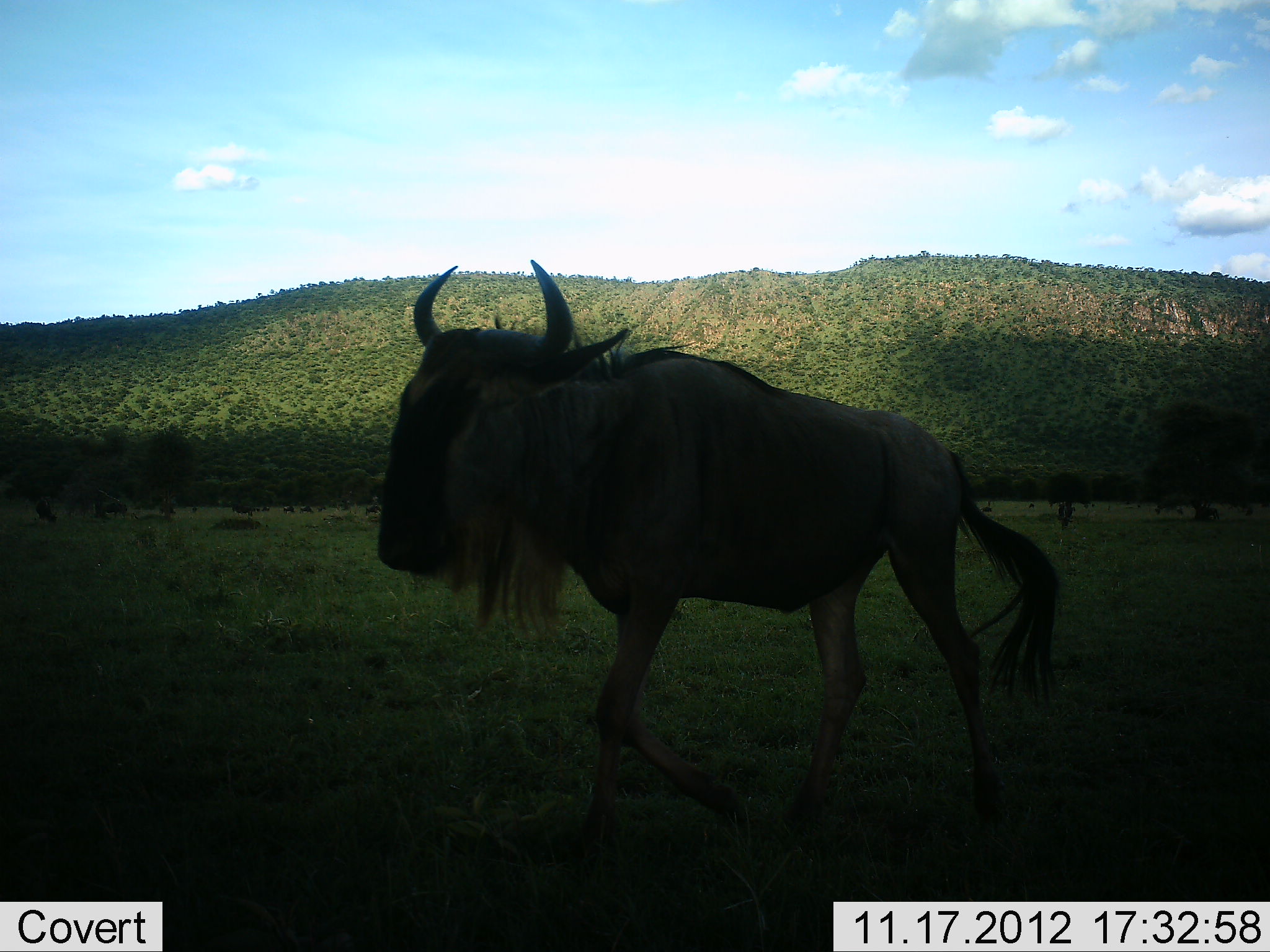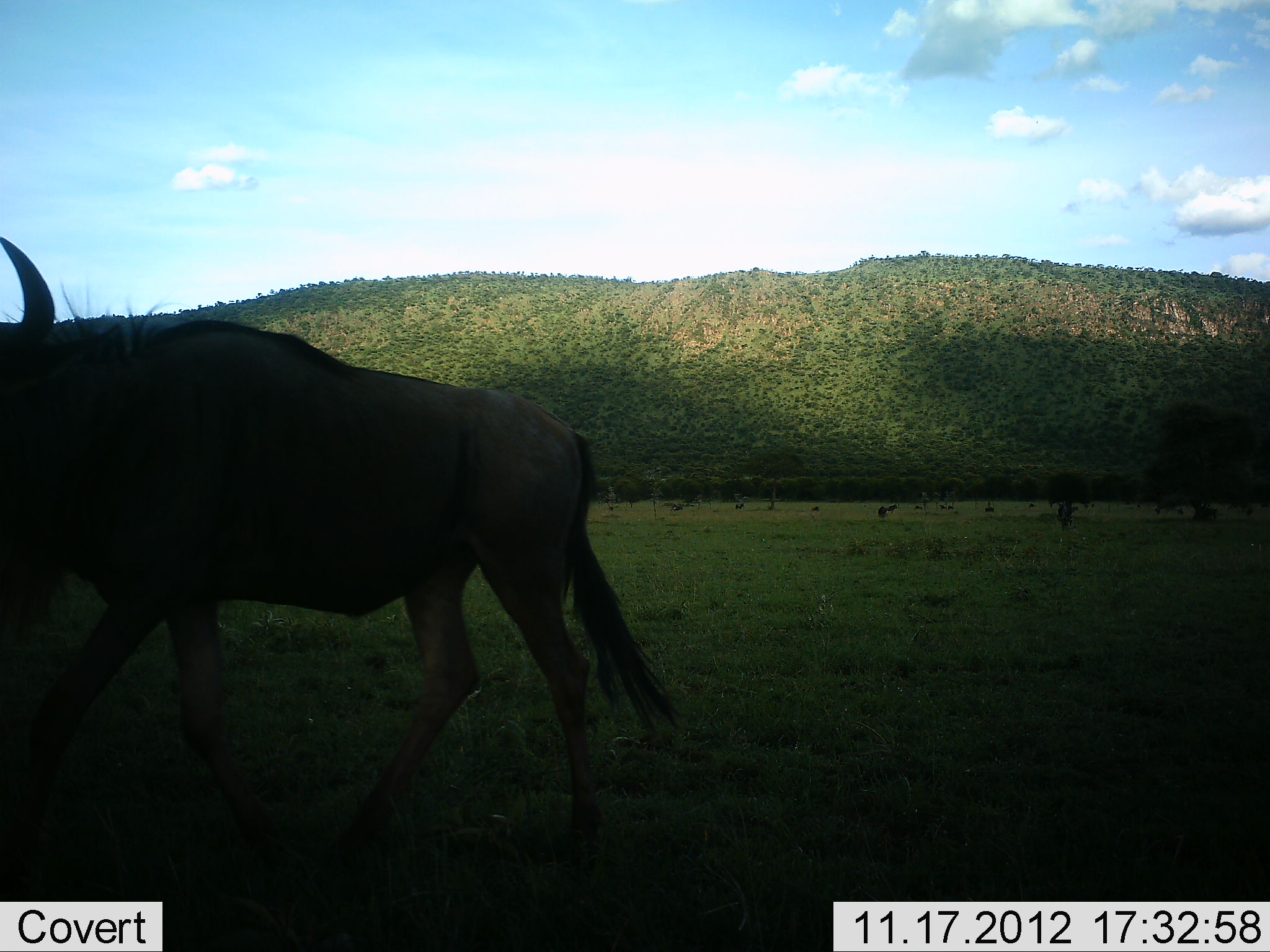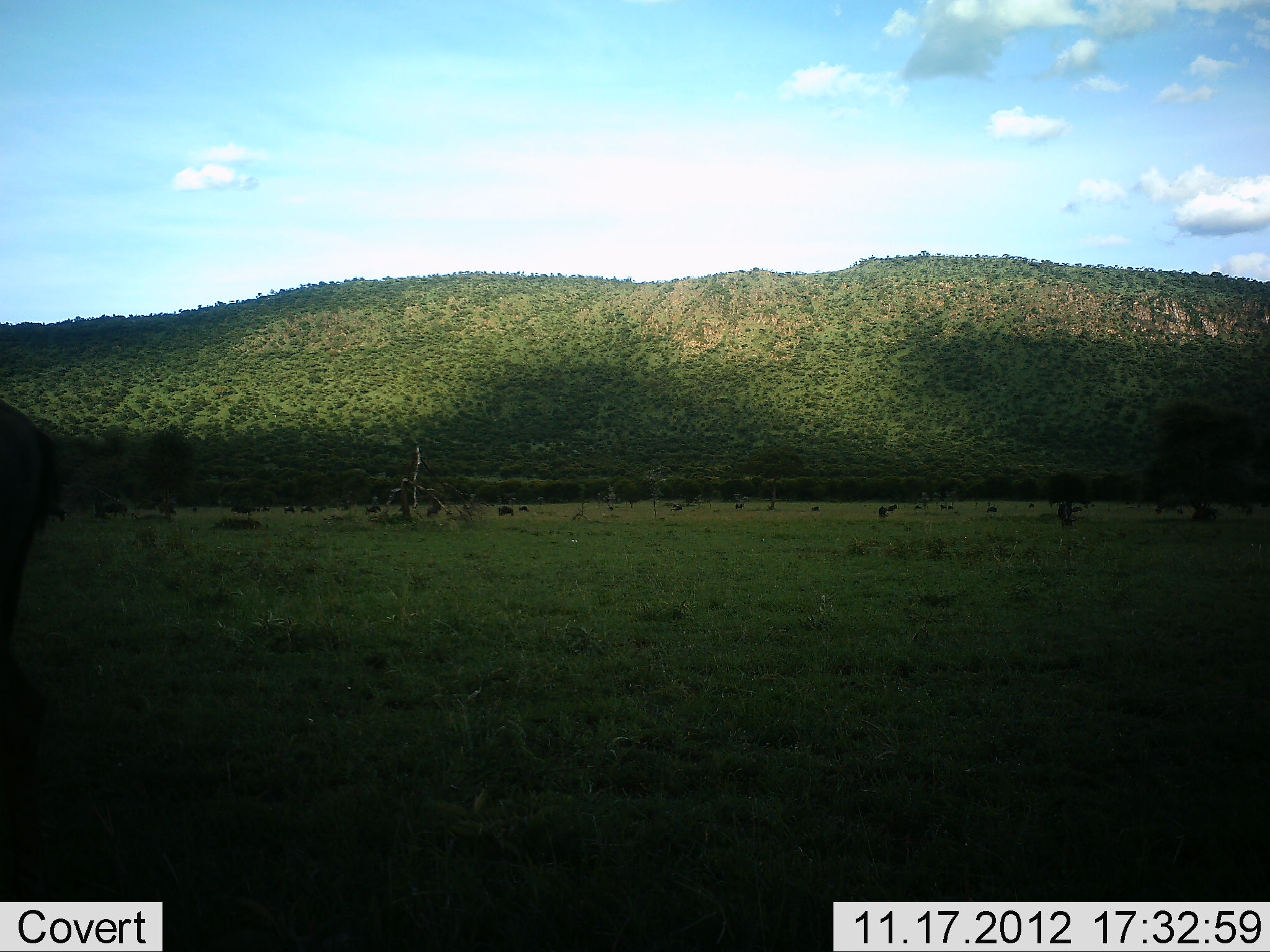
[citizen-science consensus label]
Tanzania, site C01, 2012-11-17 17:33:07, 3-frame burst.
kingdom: Animalia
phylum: Chordata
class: Mammalia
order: Artiodactyla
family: Bovidae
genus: Connochaetes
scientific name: Connochaetes taurinus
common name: blue wildebeest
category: wildebeest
Wildebeest (blue wildebeest) (Connochaetes taurinus), count 1. Behavior (volunteer vote fractions): standing 10%, resting 0%, moving 100%, interacting 0%. Young present (vote fraction): 0%. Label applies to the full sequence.